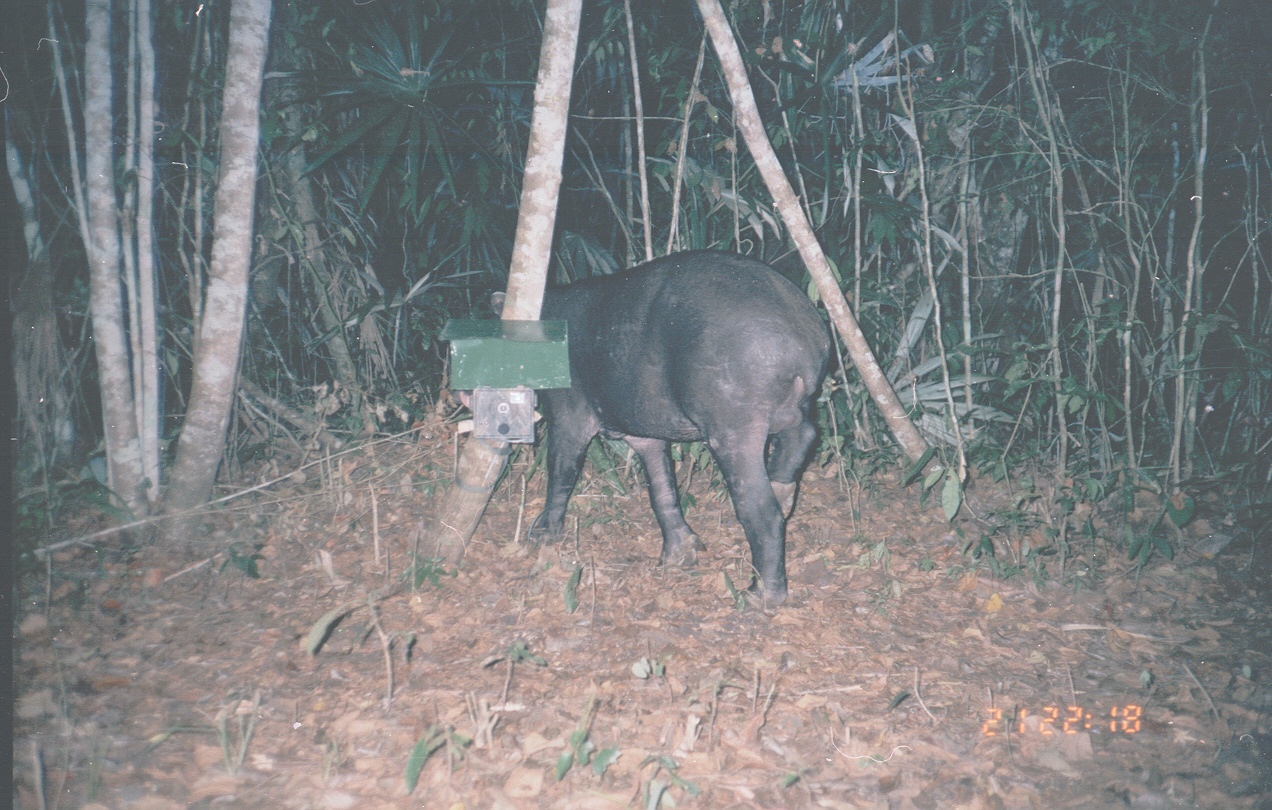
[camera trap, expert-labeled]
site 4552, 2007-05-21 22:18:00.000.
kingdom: Animalia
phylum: Chordata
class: Mammalia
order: Perissodactyla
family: Tapiridae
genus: Tapirus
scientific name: Tapirus bairdii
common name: baird's tapir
Tapirus bairdii (baird's tapir), count 1.